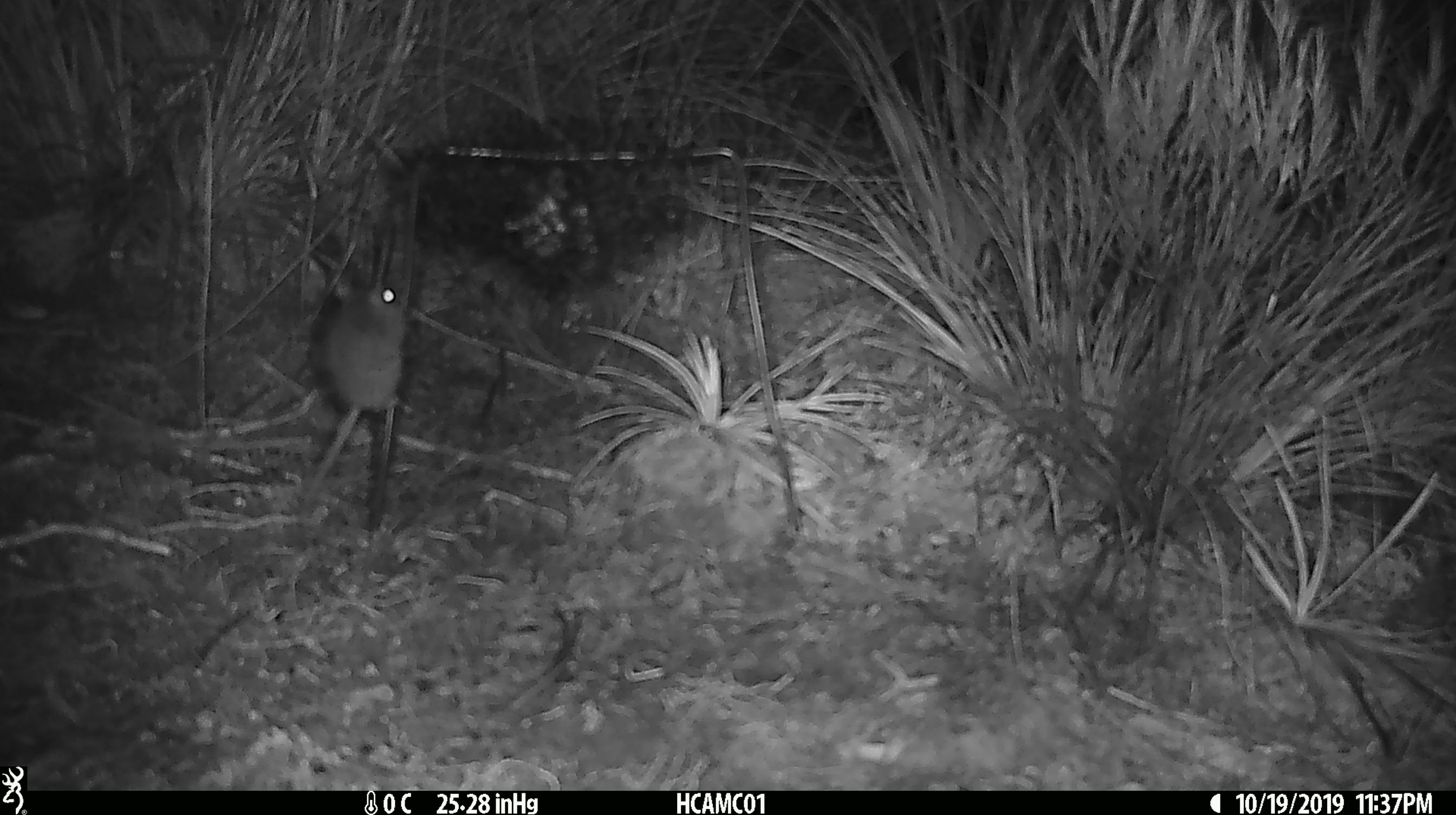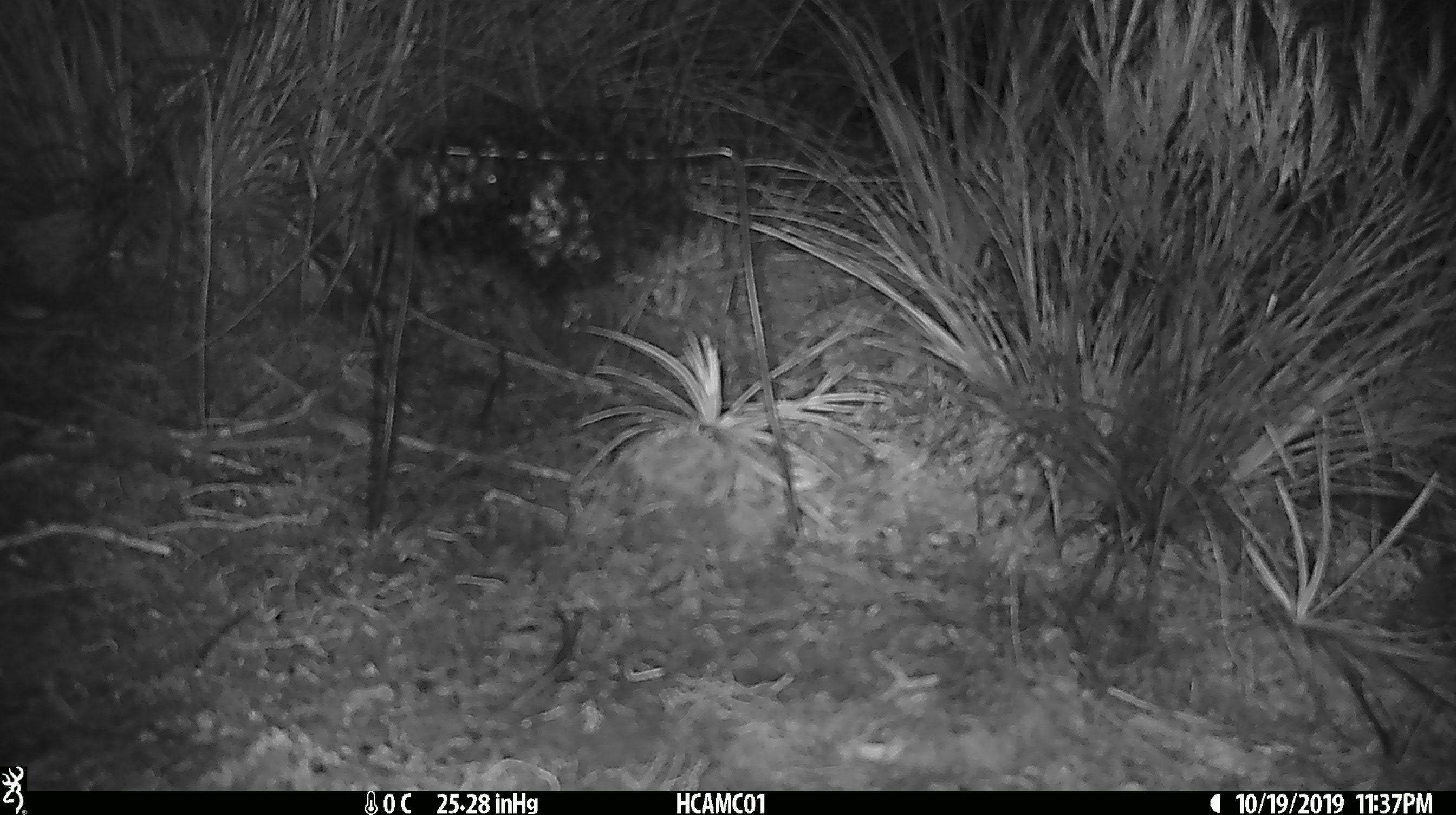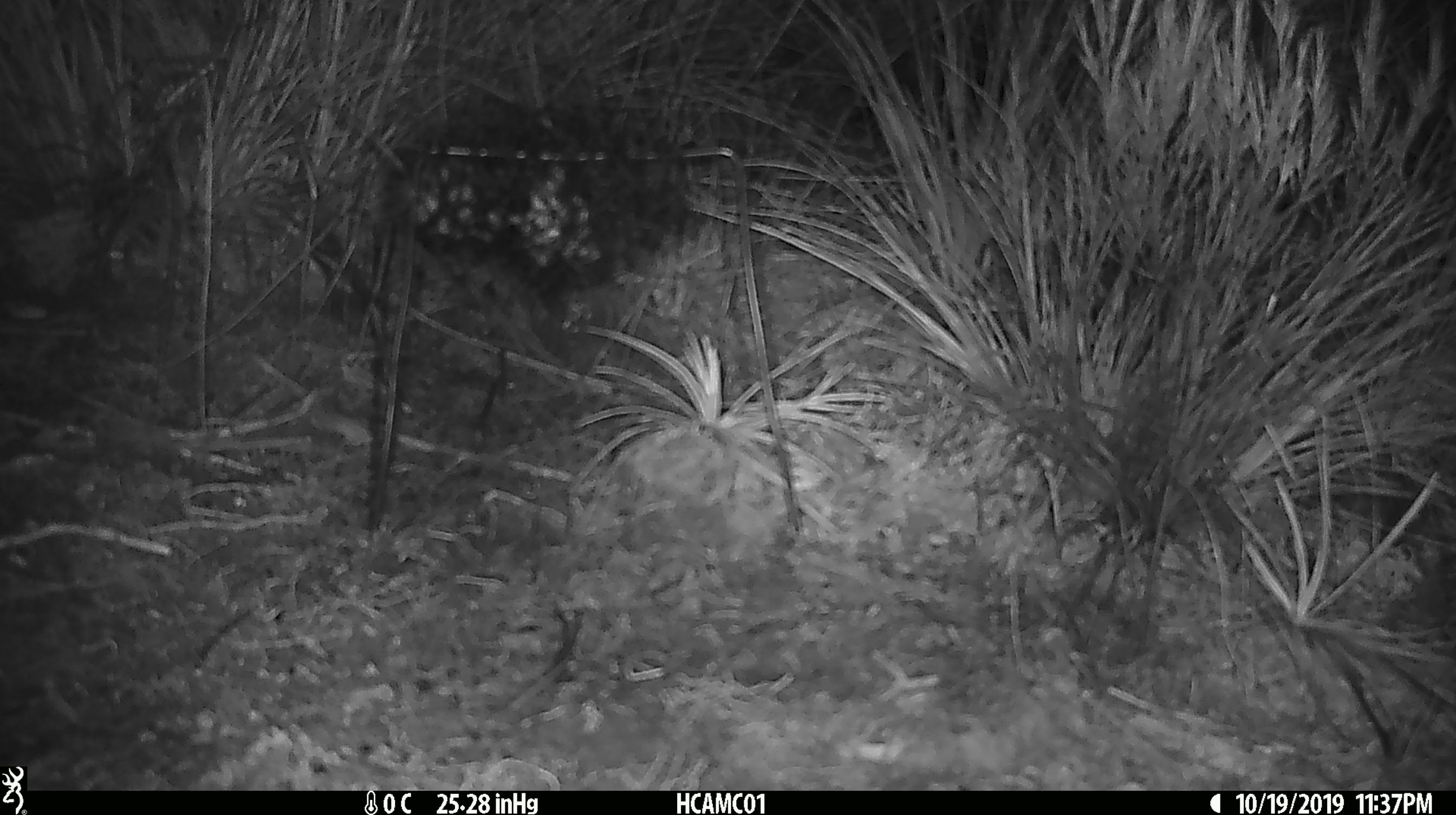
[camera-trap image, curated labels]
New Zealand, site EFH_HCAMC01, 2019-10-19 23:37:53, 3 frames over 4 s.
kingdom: Animalia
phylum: Chordata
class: Mammalia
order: Rodentia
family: Muridae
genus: Mus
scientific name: Mus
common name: mouse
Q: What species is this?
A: Mouse (Mus).